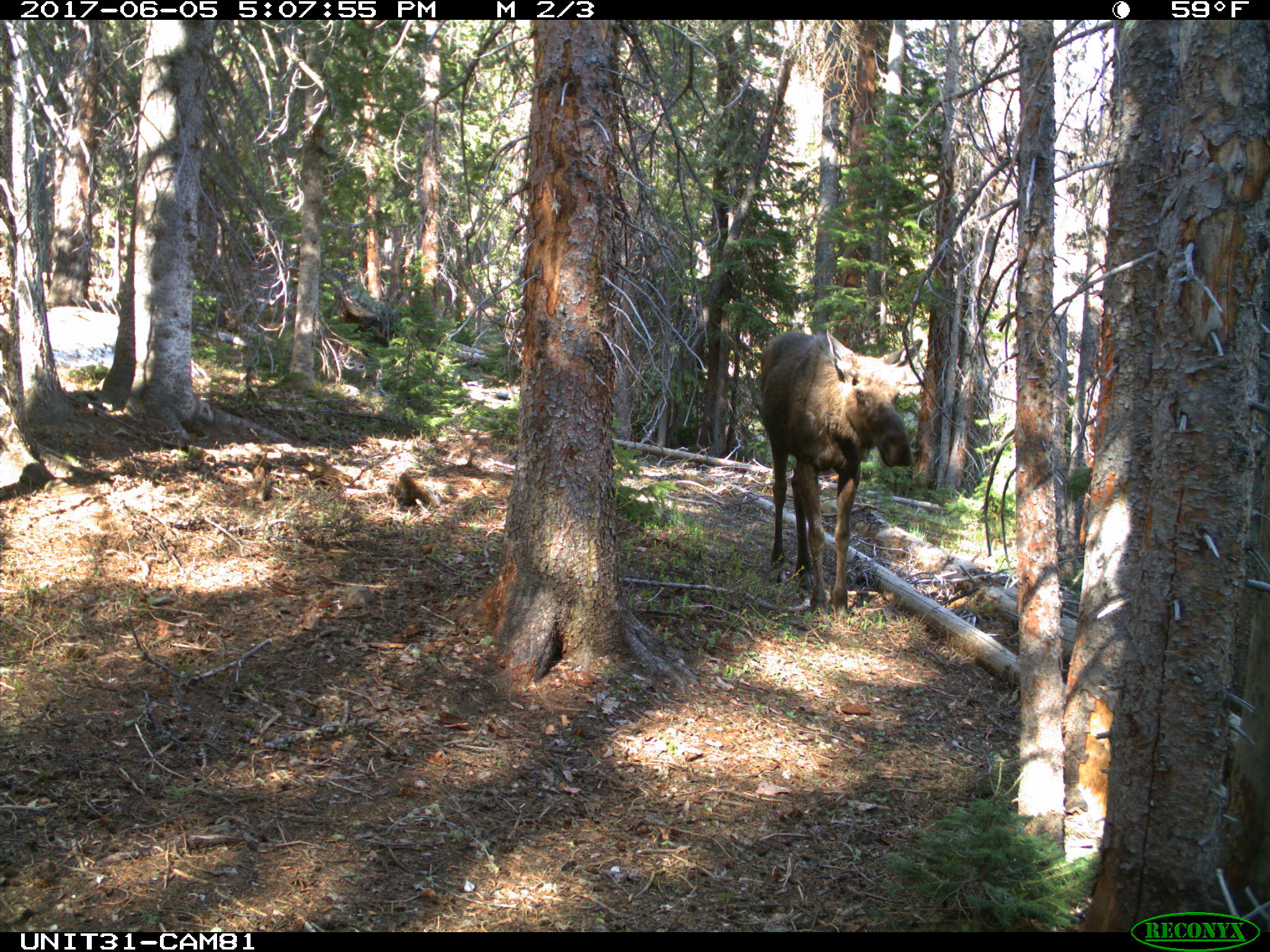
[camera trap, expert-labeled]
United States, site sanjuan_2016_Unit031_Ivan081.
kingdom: Animalia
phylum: Chordata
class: Mammalia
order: Artiodactyla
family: Cervidae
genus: Alces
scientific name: Alces alces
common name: moose